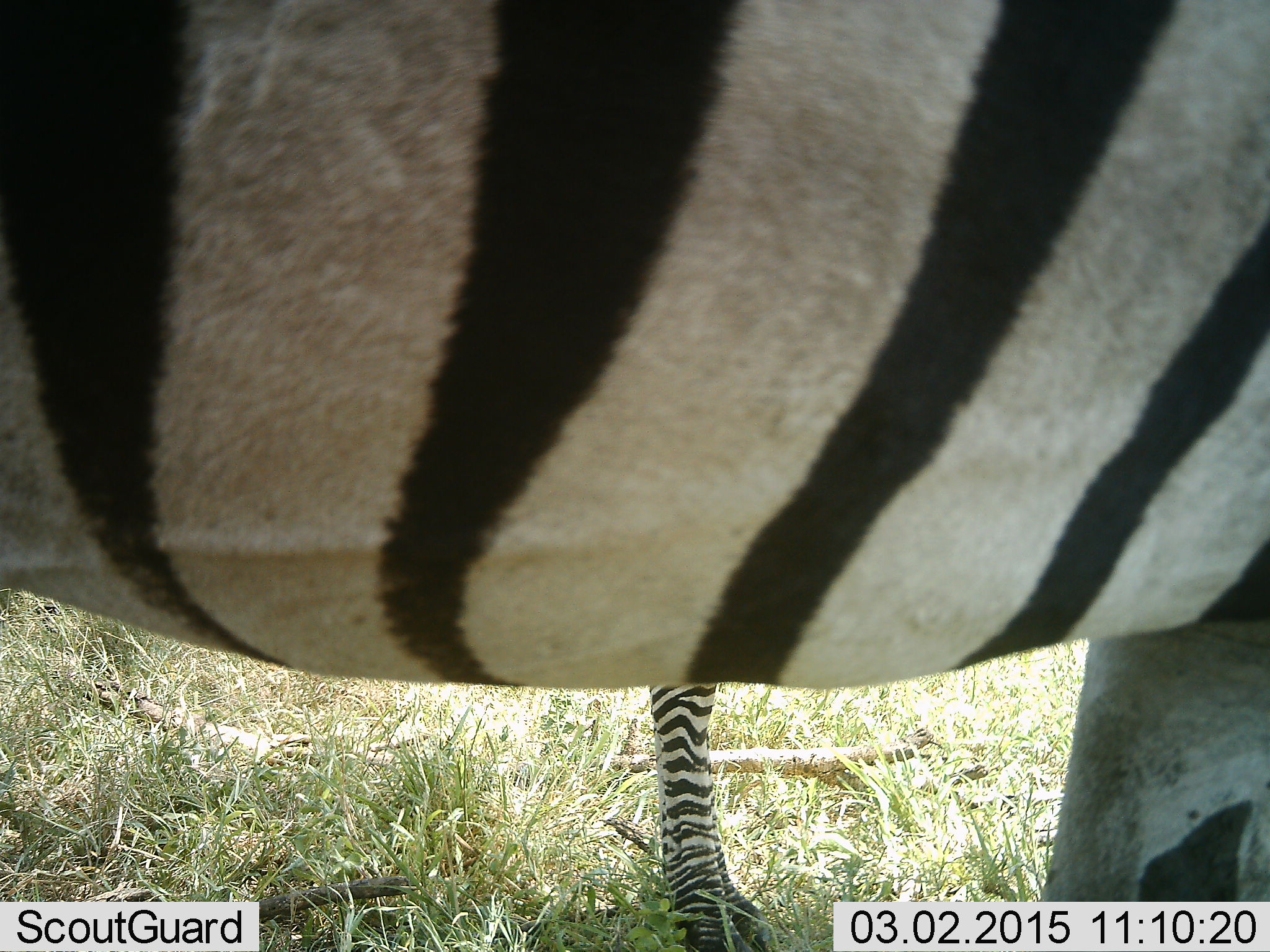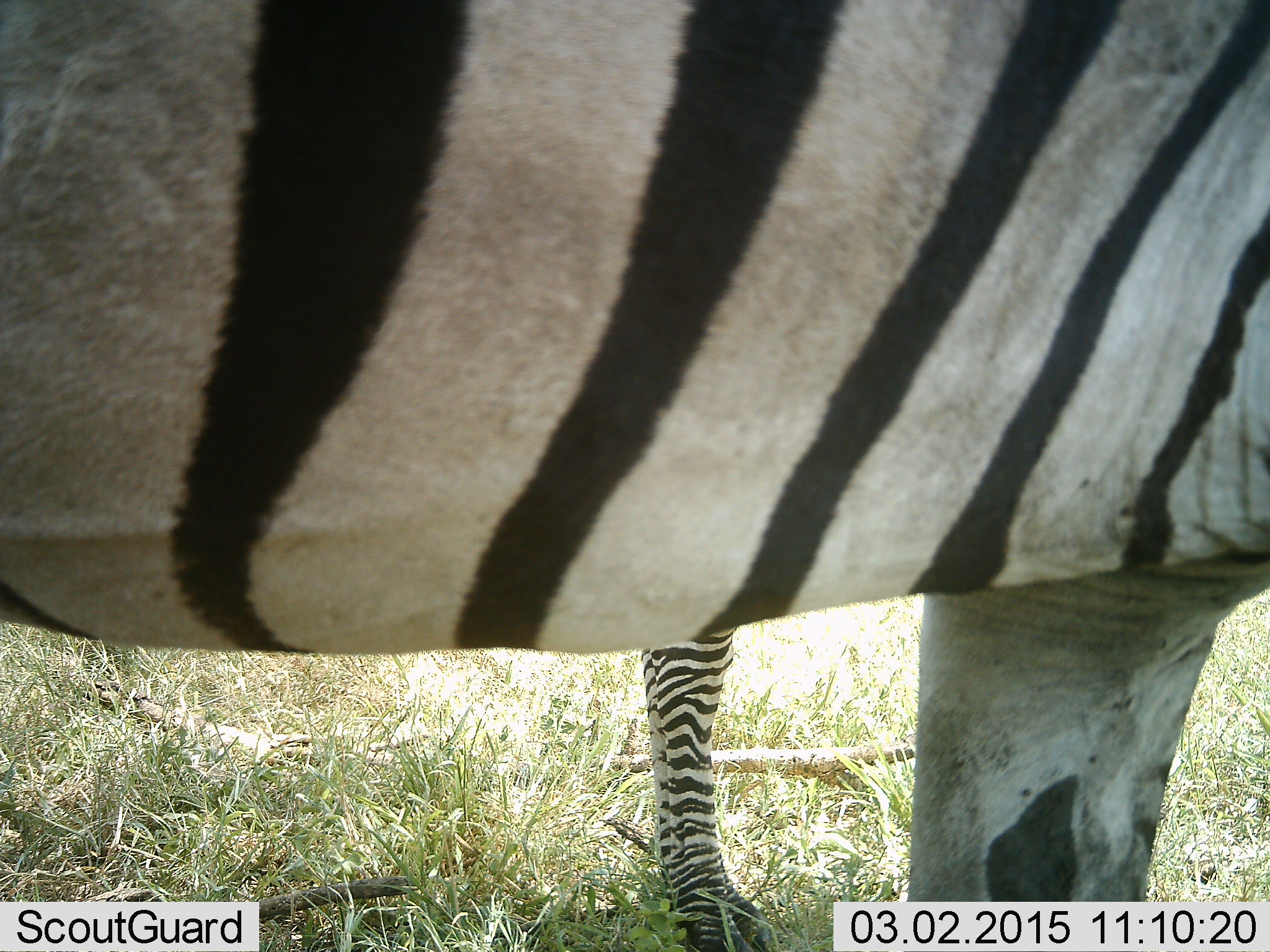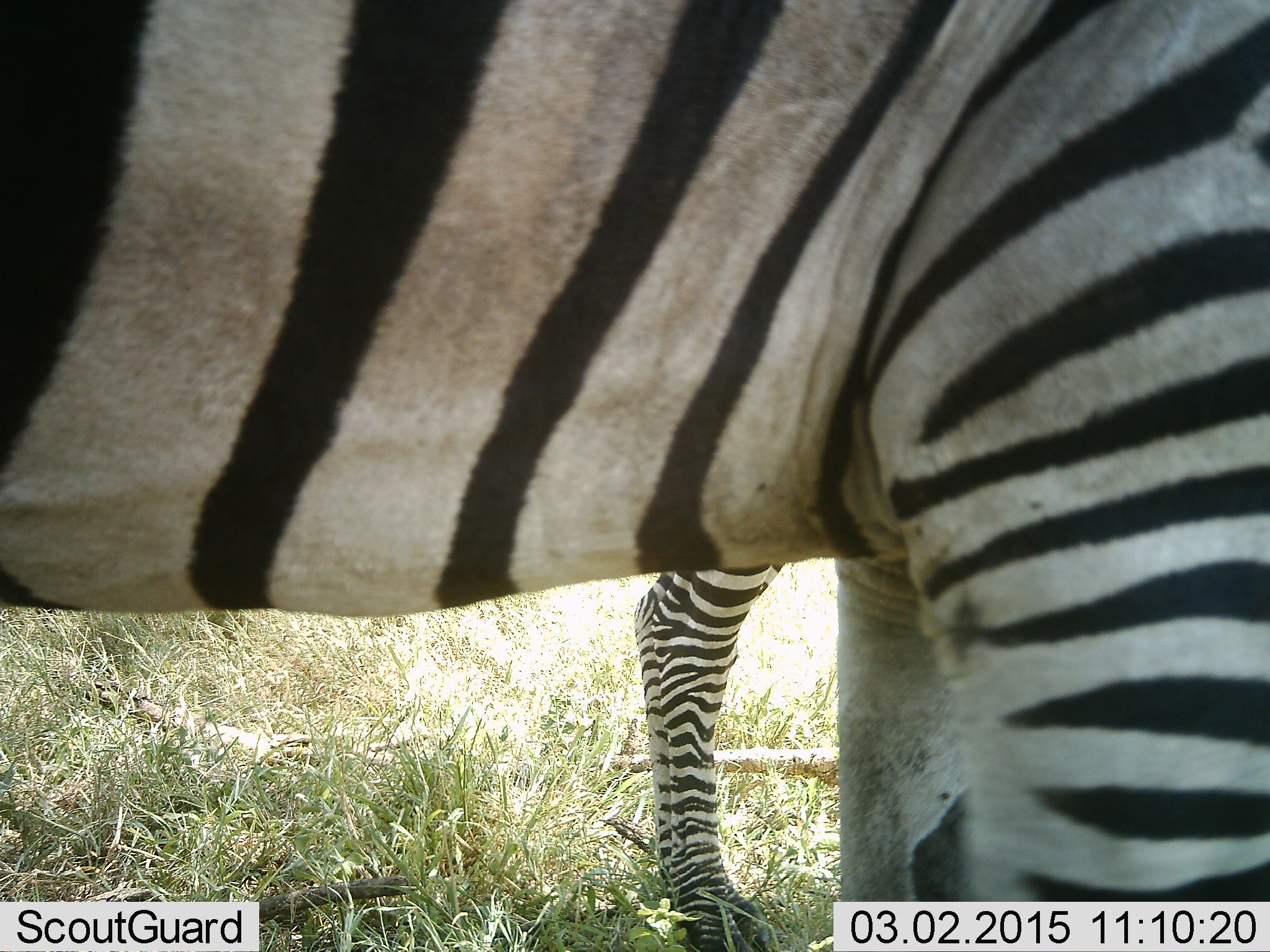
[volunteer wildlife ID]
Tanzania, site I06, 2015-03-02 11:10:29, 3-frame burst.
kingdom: Animalia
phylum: Chordata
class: Mammalia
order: Perissodactyla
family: Equidae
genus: Equus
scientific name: Equus quagga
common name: plains zebra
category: zebra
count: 2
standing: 100%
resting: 0%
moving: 20%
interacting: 0%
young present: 10%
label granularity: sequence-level